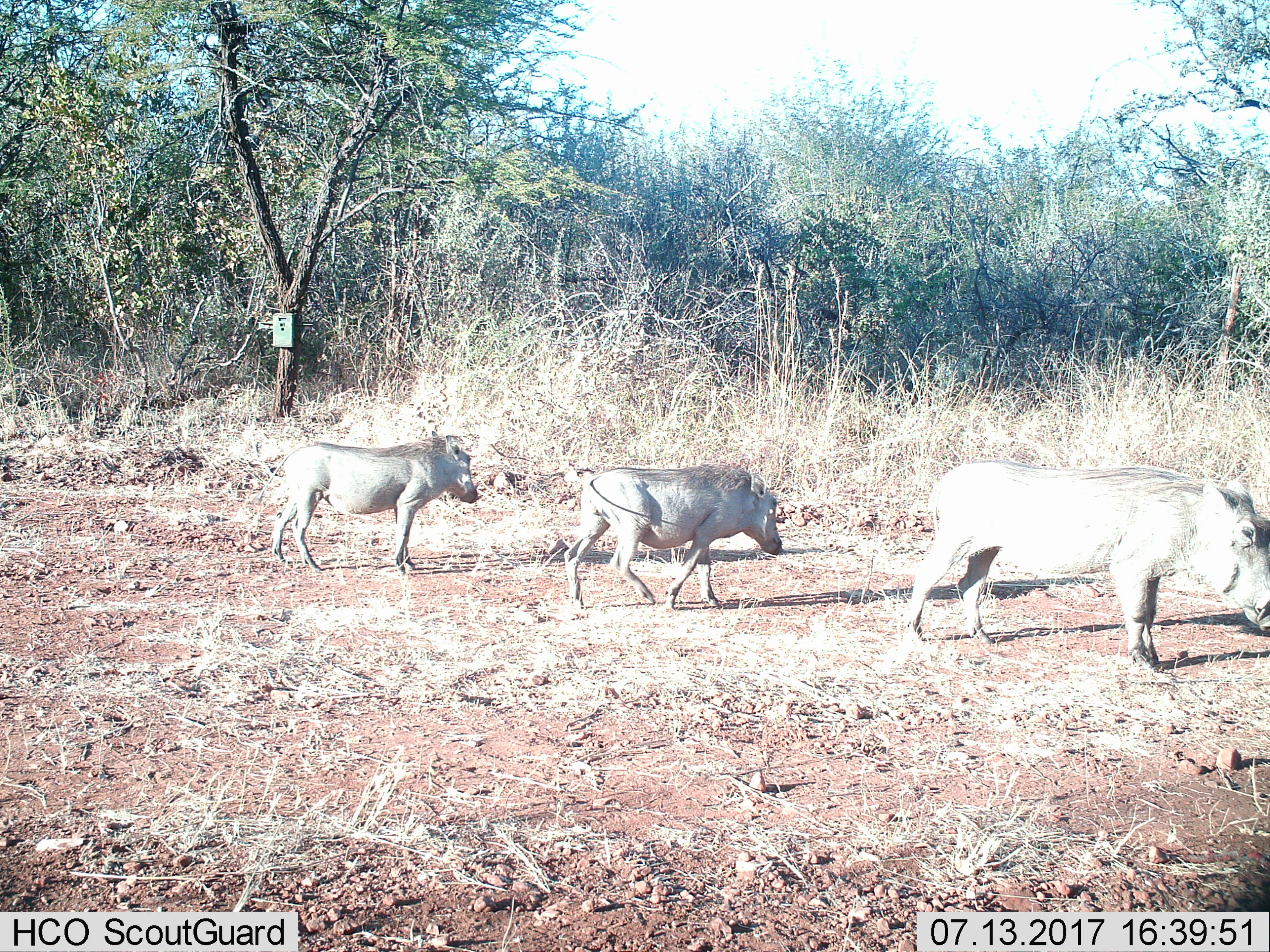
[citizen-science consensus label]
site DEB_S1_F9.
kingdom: Animalia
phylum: Chordata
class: Mammalia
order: Artiodactyla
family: Suidae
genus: Phacochoerus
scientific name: Phacochoerus africanus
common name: warthog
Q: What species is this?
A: Warthog (Phacochoerus africanus).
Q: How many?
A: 3.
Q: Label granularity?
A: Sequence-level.